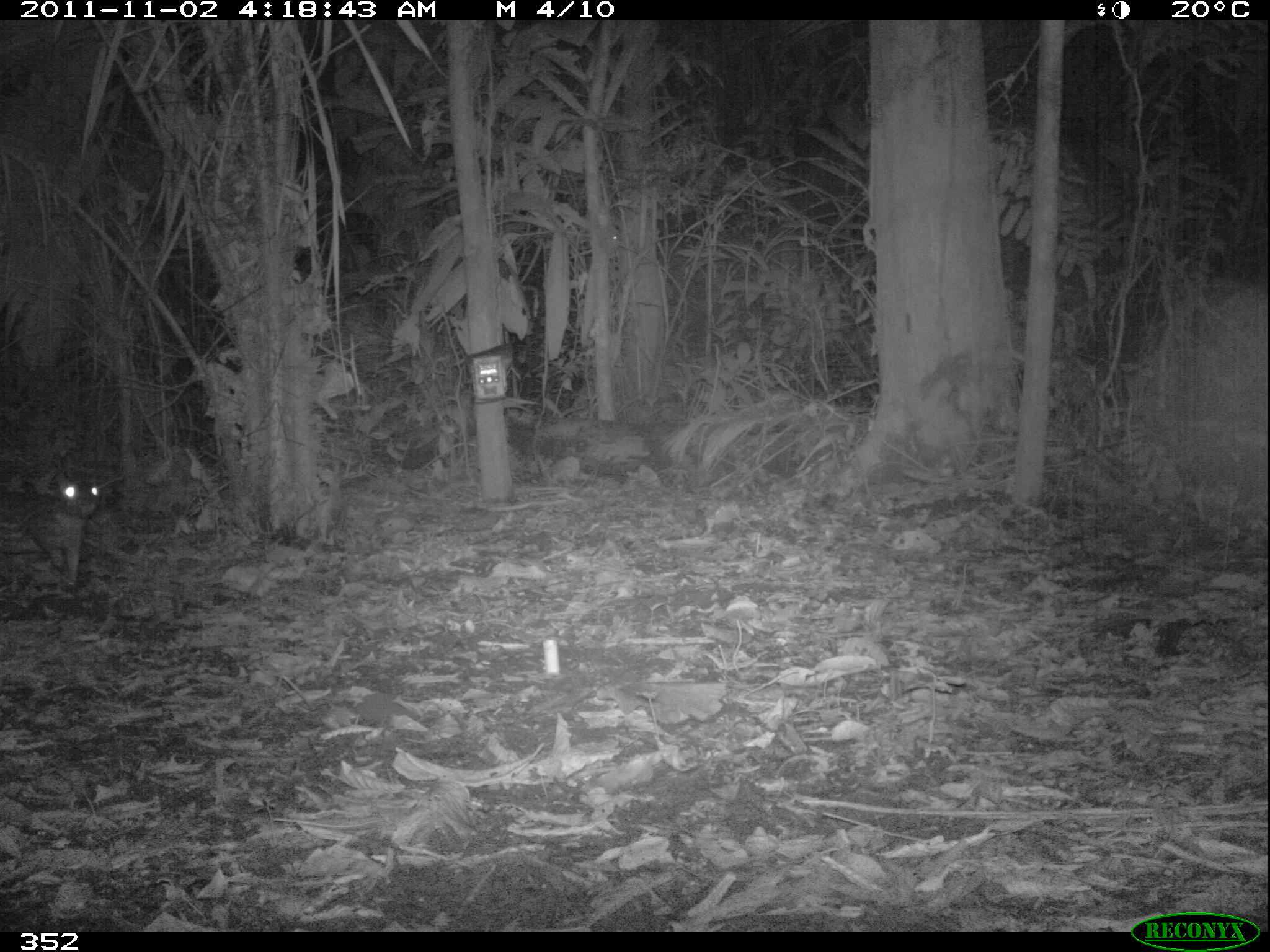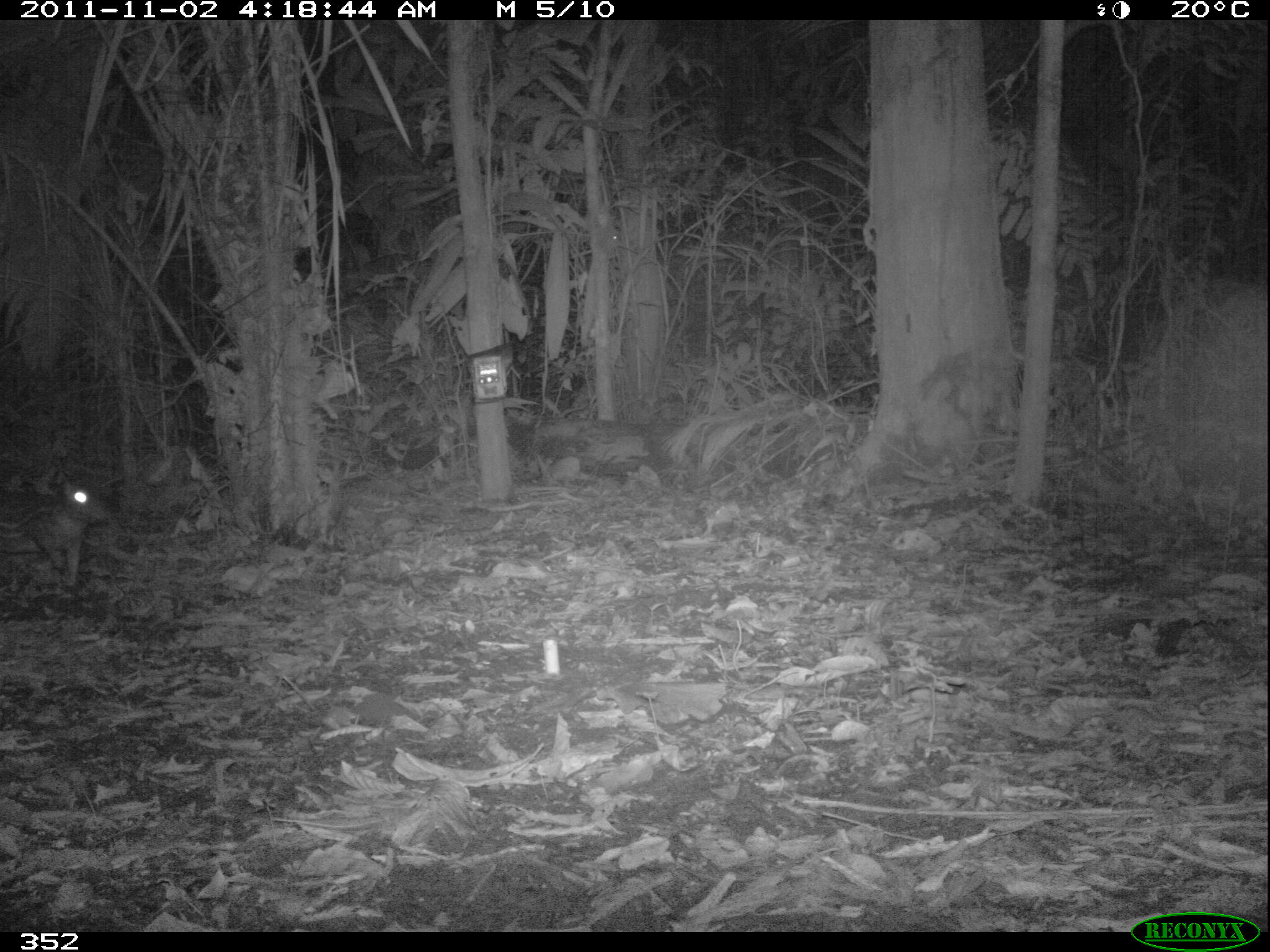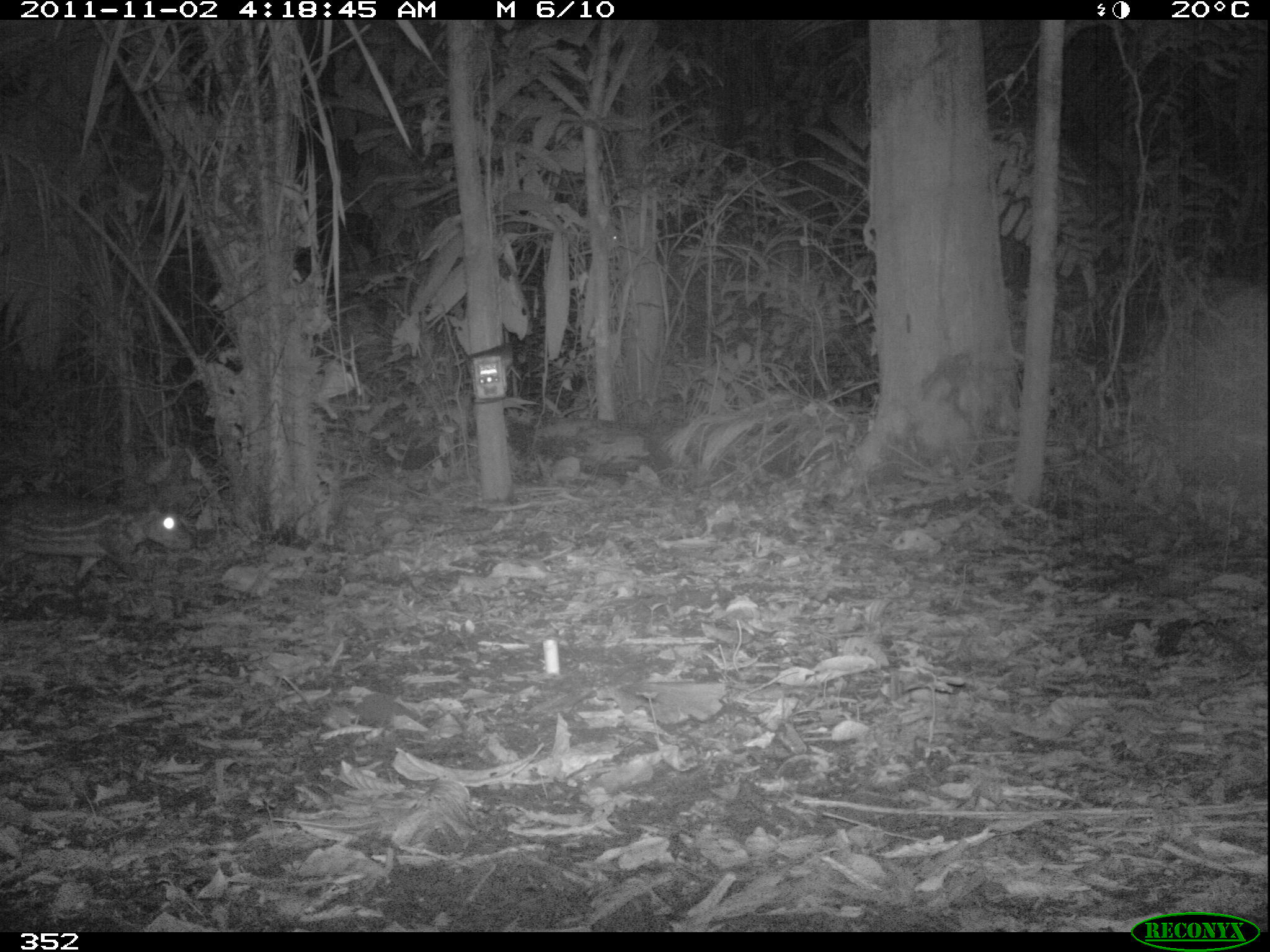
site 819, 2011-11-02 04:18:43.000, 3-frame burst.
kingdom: Animalia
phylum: Chordata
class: Mammalia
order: Rodentia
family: Cuniculidae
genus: Cuniculus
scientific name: Cuniculus paca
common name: spotted paca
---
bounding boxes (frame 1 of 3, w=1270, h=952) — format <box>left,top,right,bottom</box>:
cuniculus paca: <box>0,471,116,584</box>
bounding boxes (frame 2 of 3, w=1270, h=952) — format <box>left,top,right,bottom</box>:
cuniculus paca: <box>0,471,112,592</box>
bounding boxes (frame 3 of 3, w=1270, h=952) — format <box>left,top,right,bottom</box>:
cuniculus paca: <box>0,488,197,587</box>